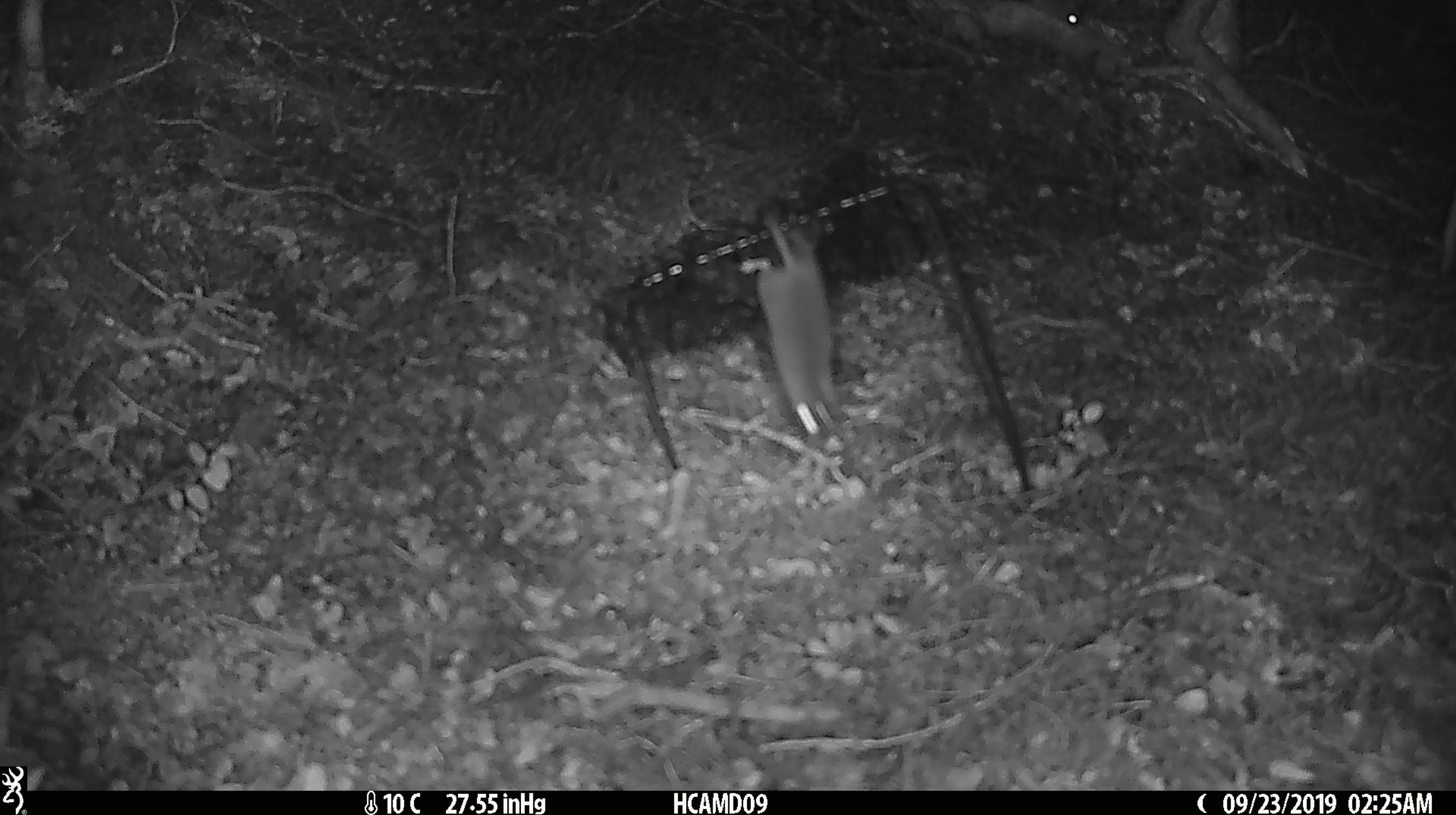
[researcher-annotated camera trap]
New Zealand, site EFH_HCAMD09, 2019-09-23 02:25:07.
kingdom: Animalia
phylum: Chordata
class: Mammalia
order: Rodentia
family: Muridae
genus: Mus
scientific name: Mus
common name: mouse